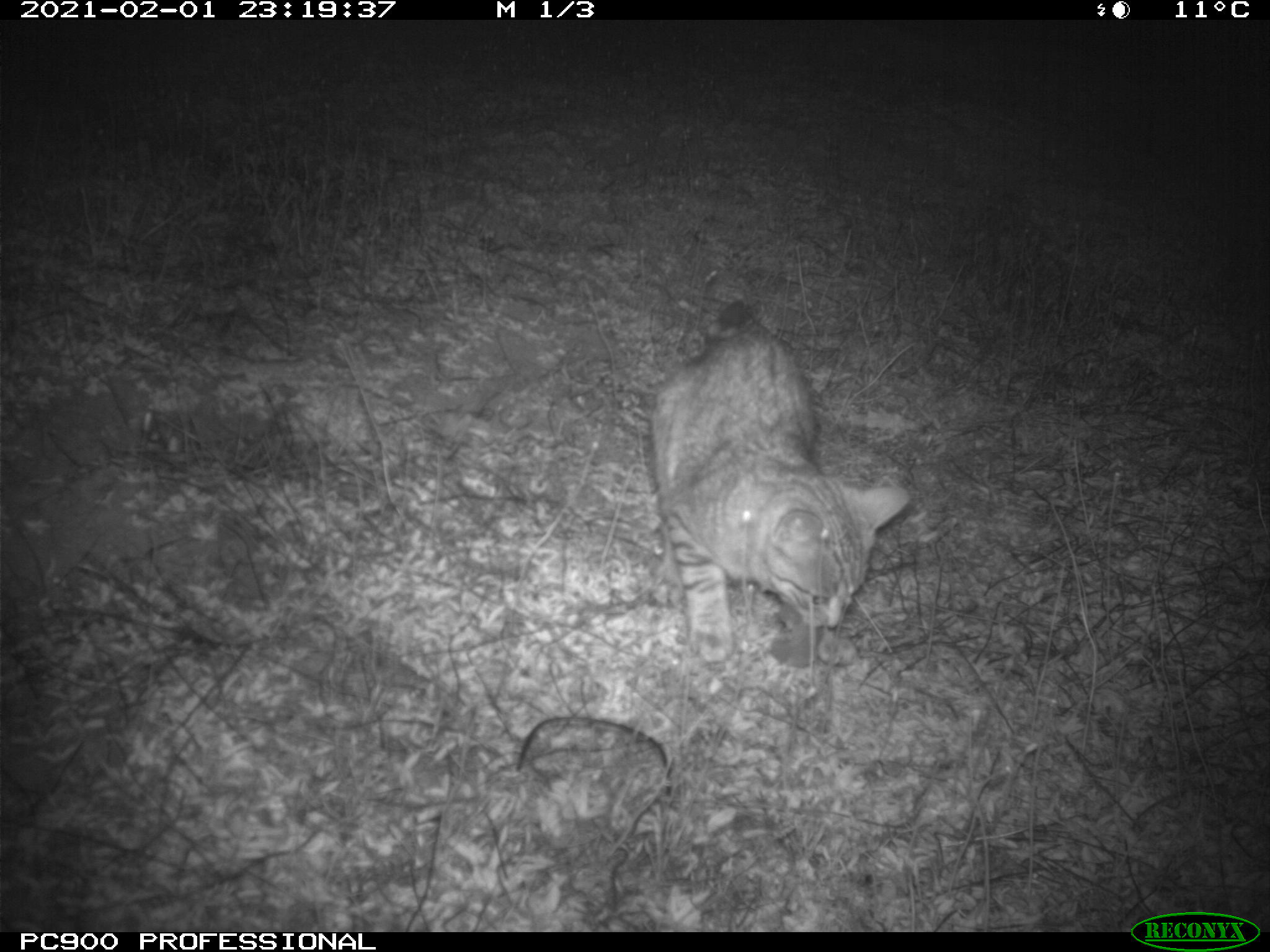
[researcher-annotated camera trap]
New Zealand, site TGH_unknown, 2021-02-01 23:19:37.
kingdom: Animalia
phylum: Chordata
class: Mammalia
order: Carnivora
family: Felidae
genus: Felis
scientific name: Felis catus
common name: domestic cat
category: cat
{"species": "cat (domestic cat) (Felis catus)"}